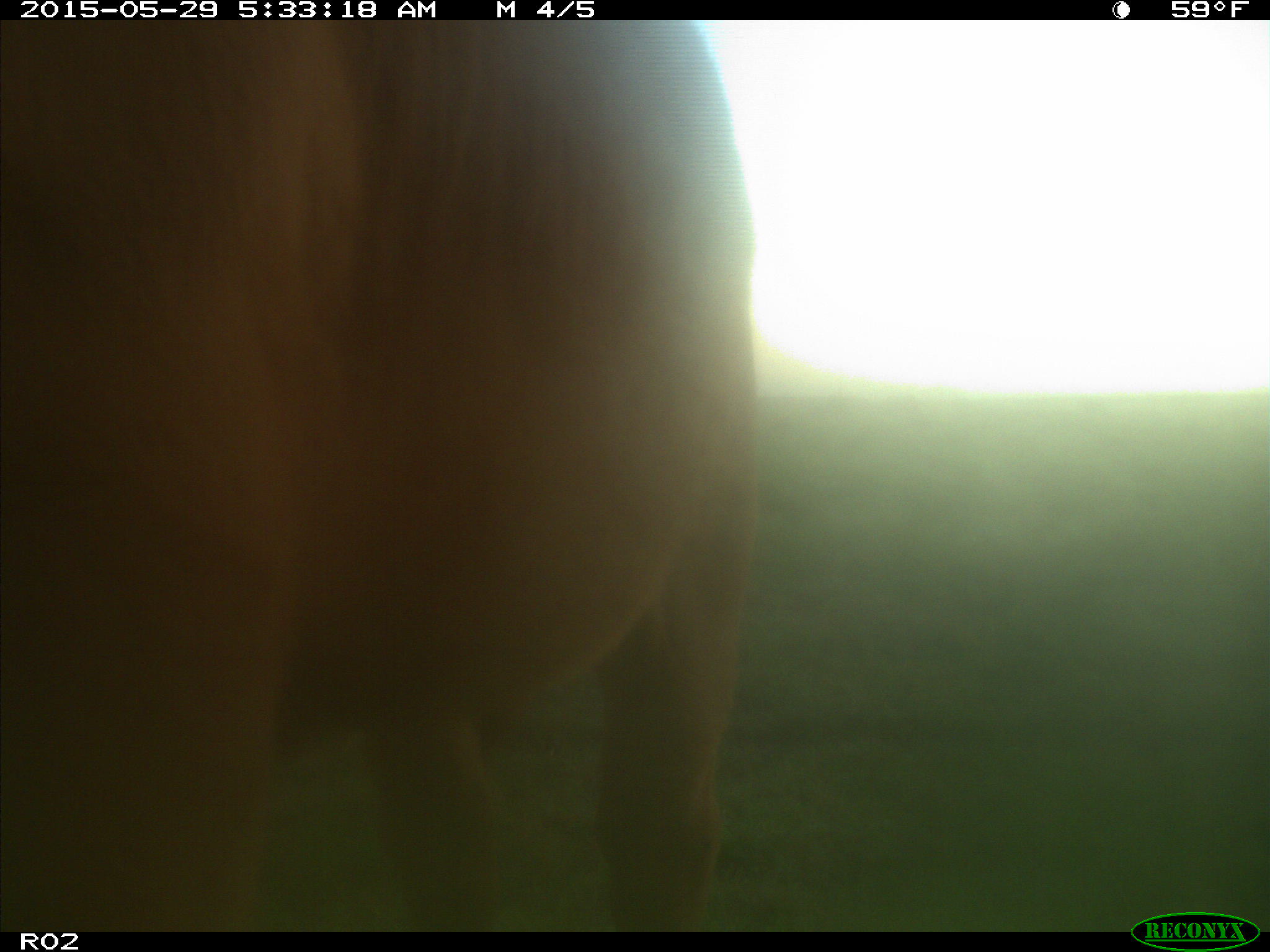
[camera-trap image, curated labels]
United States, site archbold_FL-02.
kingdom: Animalia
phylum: Chordata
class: Mammalia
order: Artiodactyla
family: Bovidae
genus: Bos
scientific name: Bos taurus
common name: domestic cow